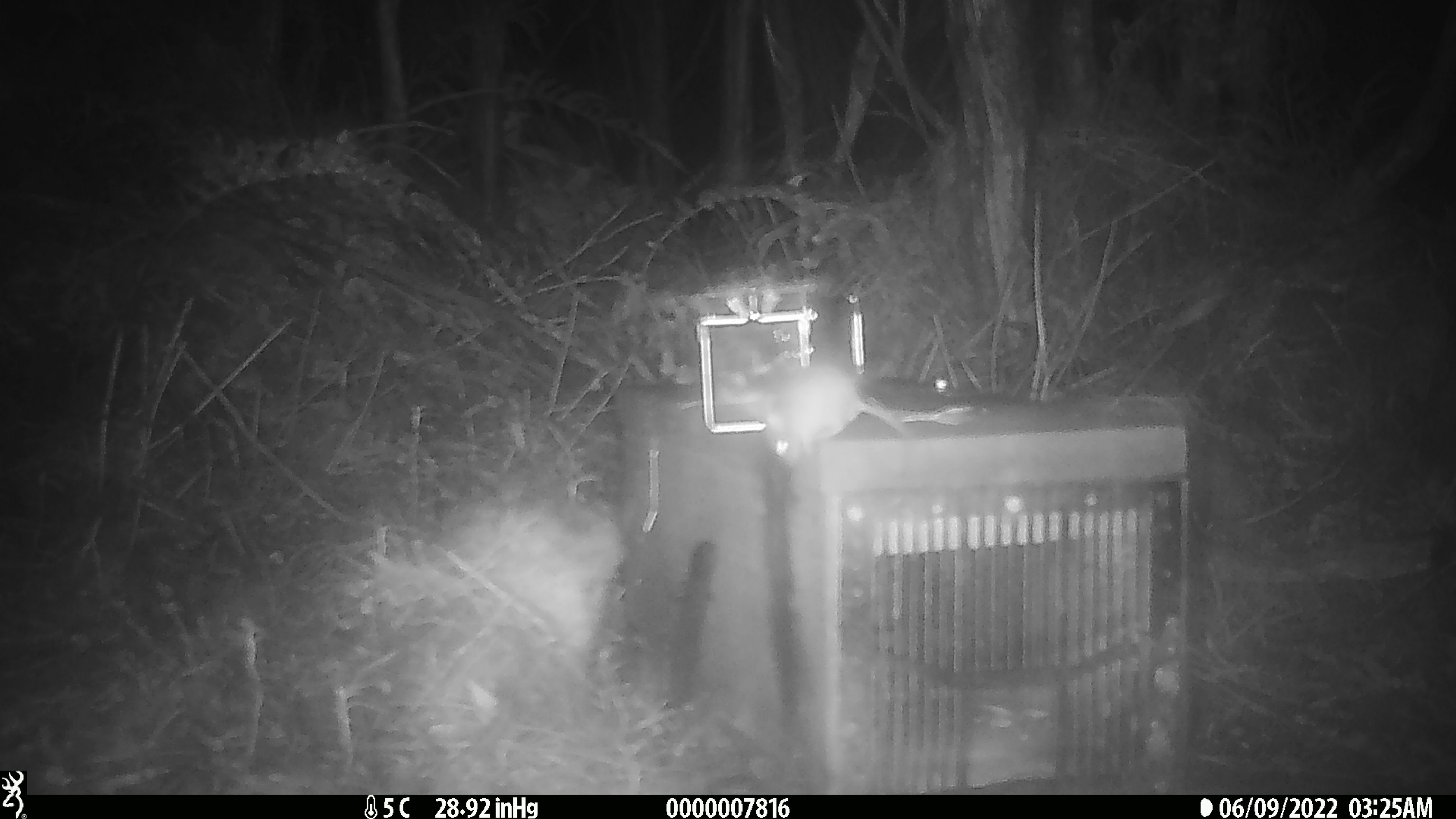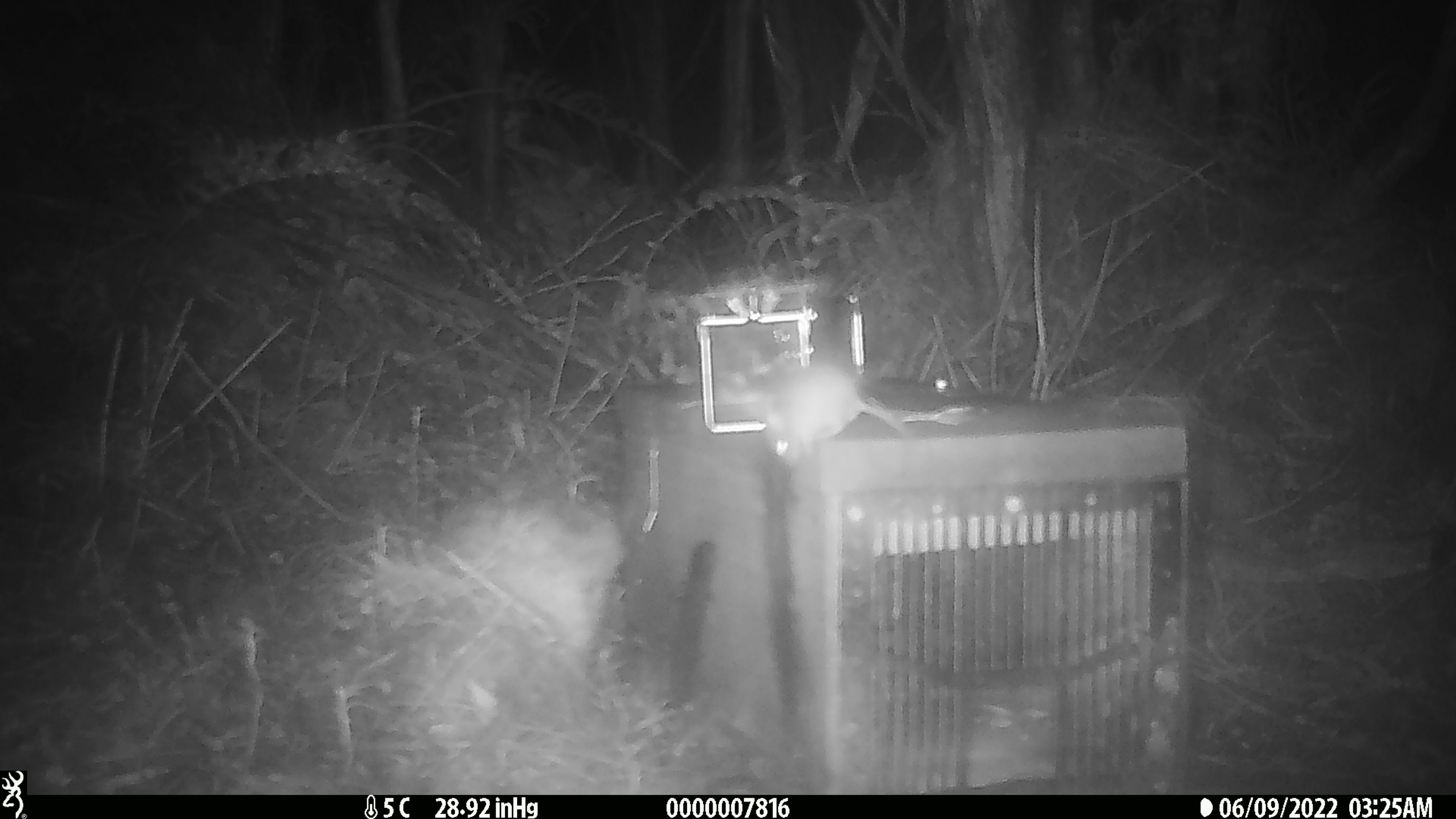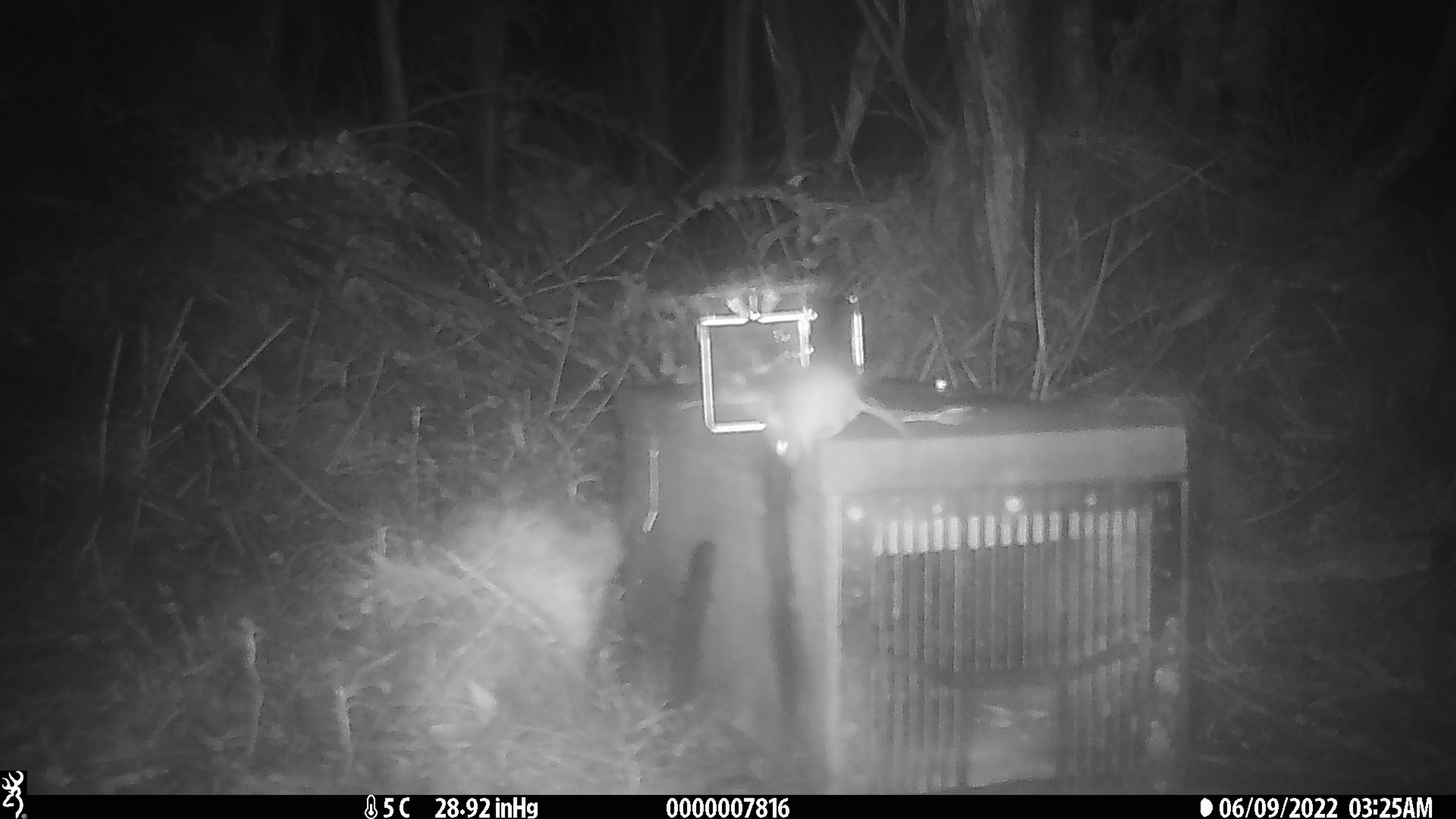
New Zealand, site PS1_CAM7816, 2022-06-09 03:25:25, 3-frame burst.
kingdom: Animalia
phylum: Chordata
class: Mammalia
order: Rodentia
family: Muridae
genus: Mus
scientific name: Mus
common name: mouse